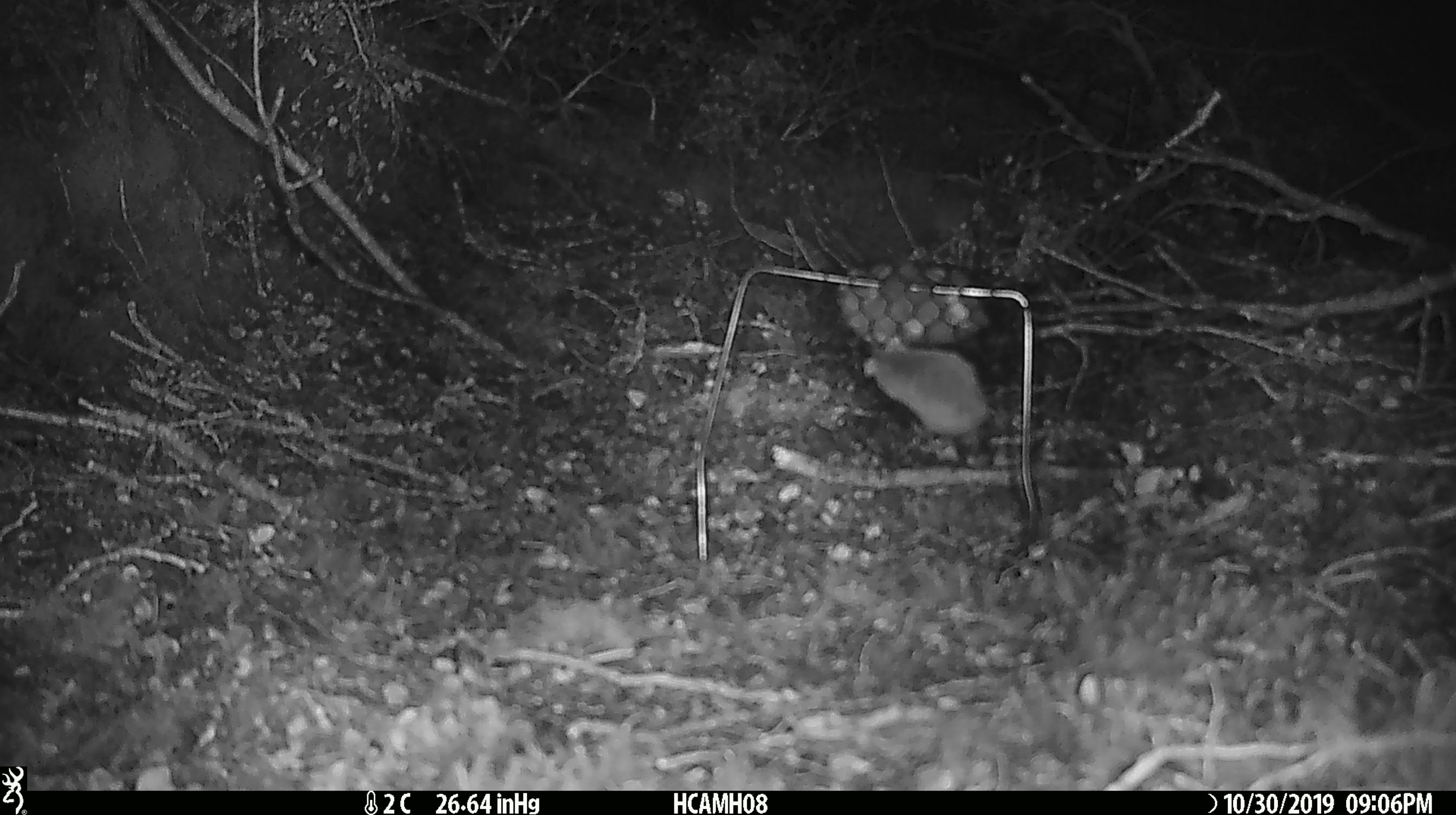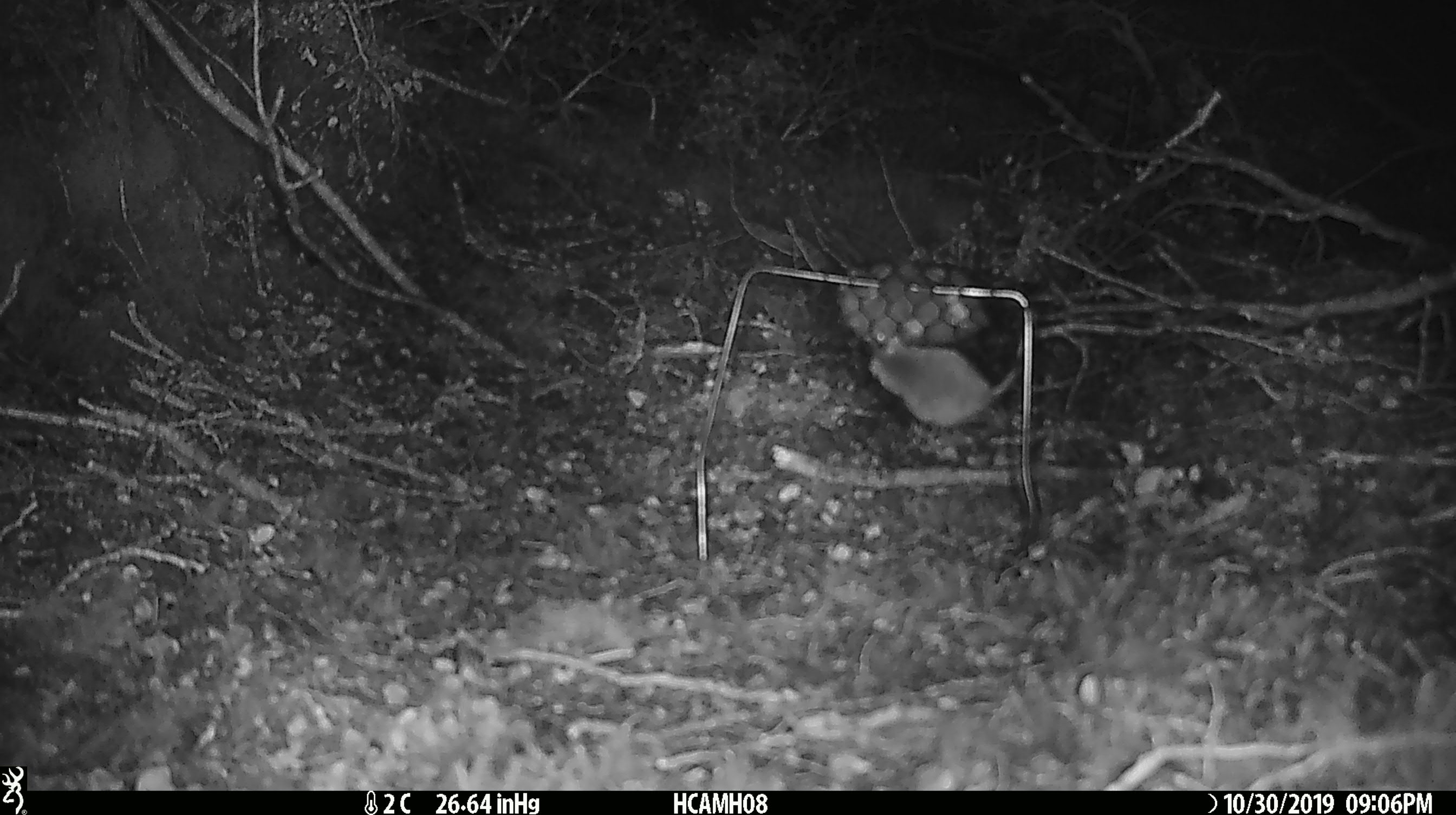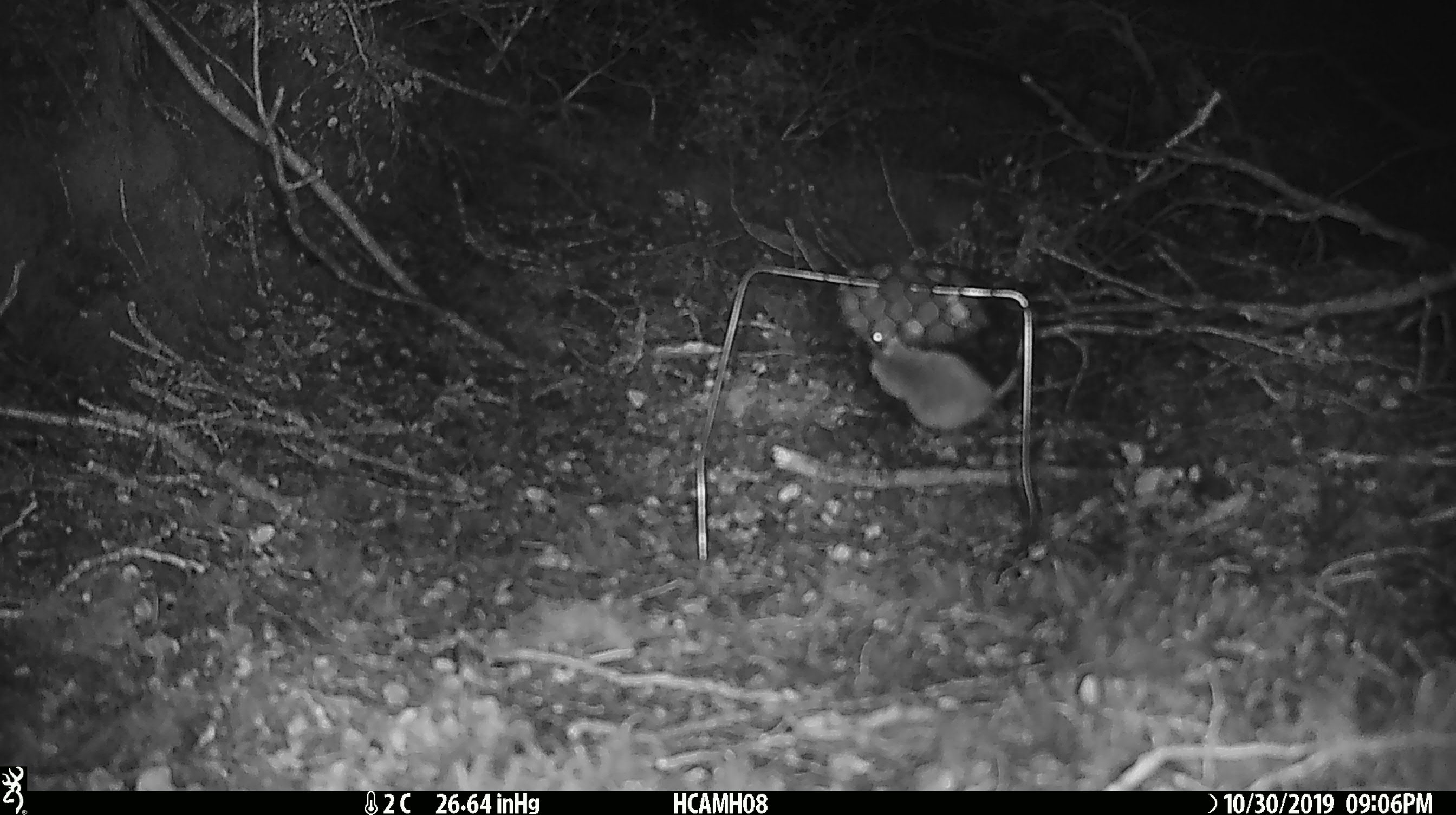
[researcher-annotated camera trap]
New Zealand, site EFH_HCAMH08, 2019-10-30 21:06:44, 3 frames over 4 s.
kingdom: Animalia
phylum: Chordata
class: Mammalia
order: Rodentia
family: Muridae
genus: Mus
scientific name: Mus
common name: mouse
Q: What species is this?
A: Mouse (Mus).